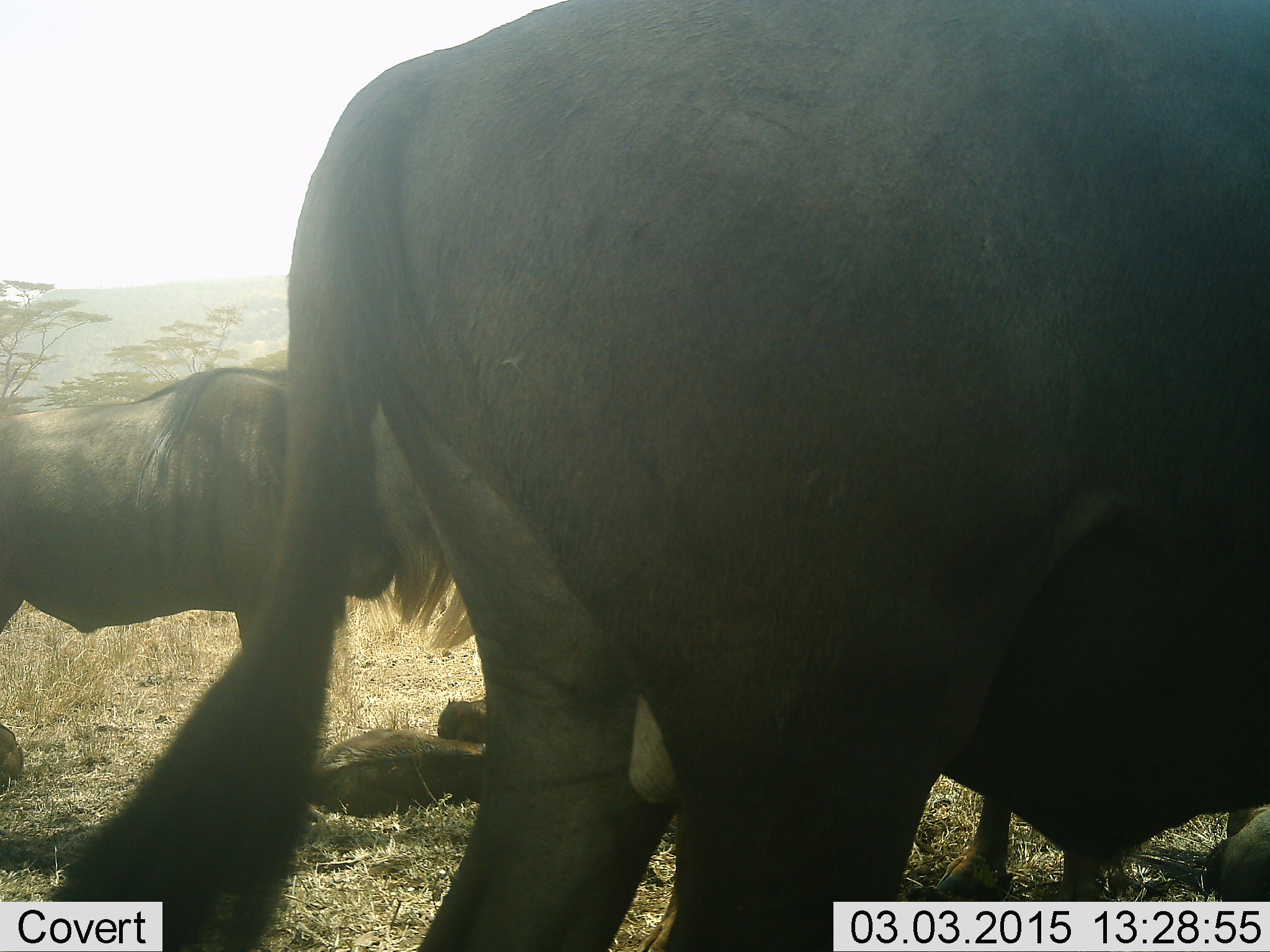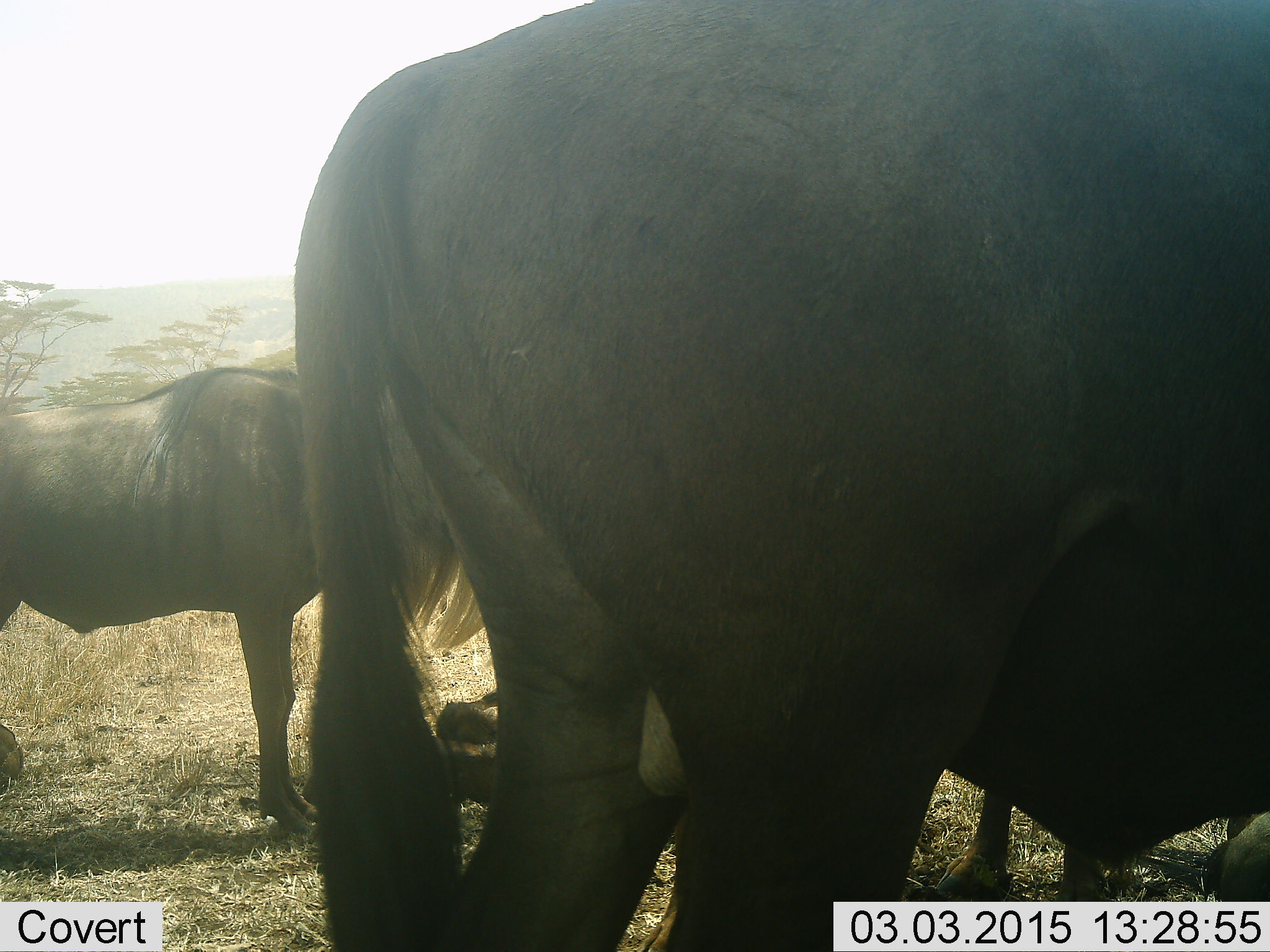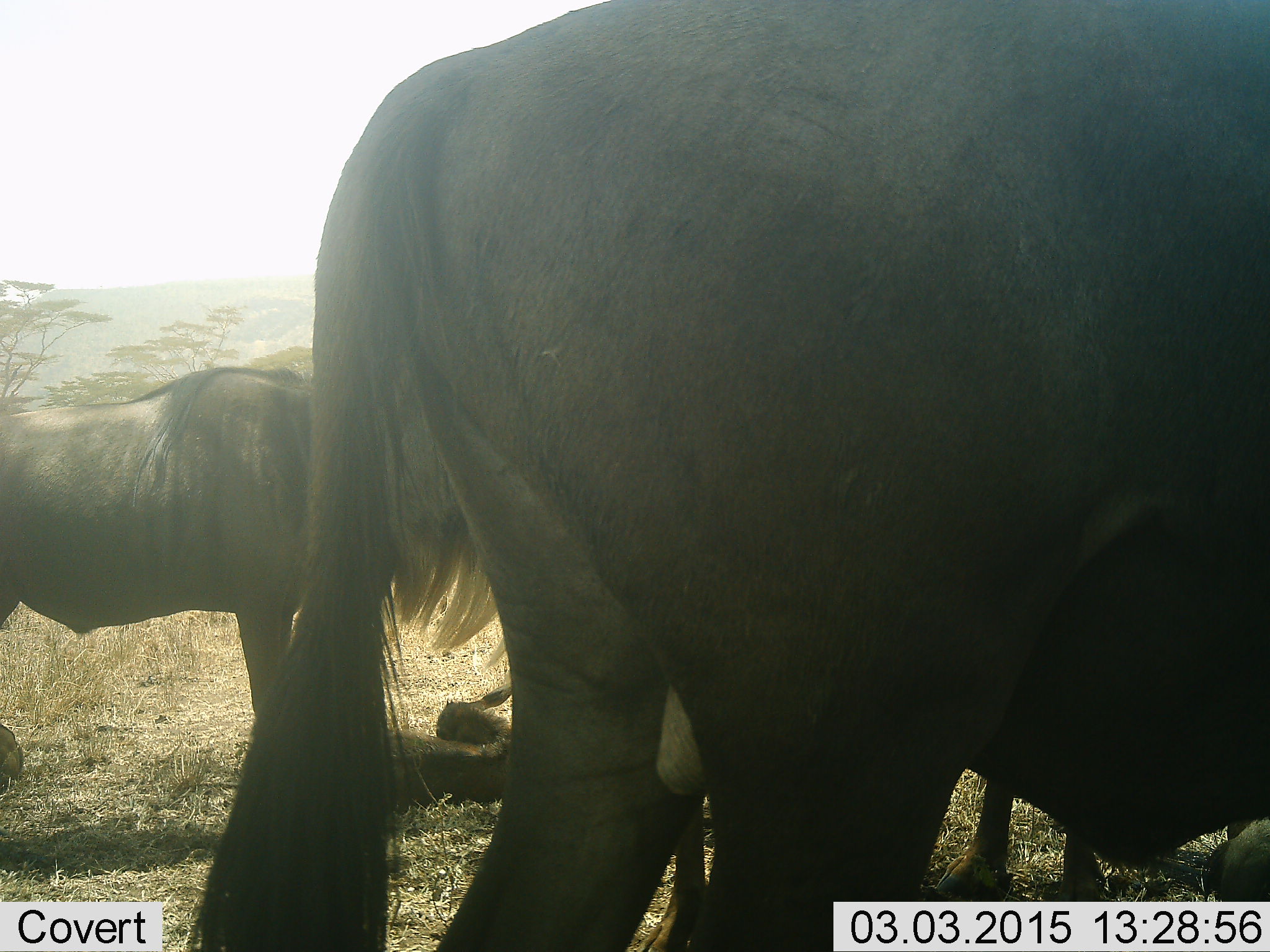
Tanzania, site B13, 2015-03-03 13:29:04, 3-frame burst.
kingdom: Animalia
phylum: Chordata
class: Mammalia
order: Artiodactyla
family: Bovidae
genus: Connochaetes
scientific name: Connochaetes taurinus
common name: blue wildebeest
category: wildebeest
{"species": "wildebeest (blue wildebeest) (Connochaetes taurinus)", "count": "3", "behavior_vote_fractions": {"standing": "100%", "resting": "40%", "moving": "0%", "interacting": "0%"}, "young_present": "30%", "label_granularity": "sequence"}